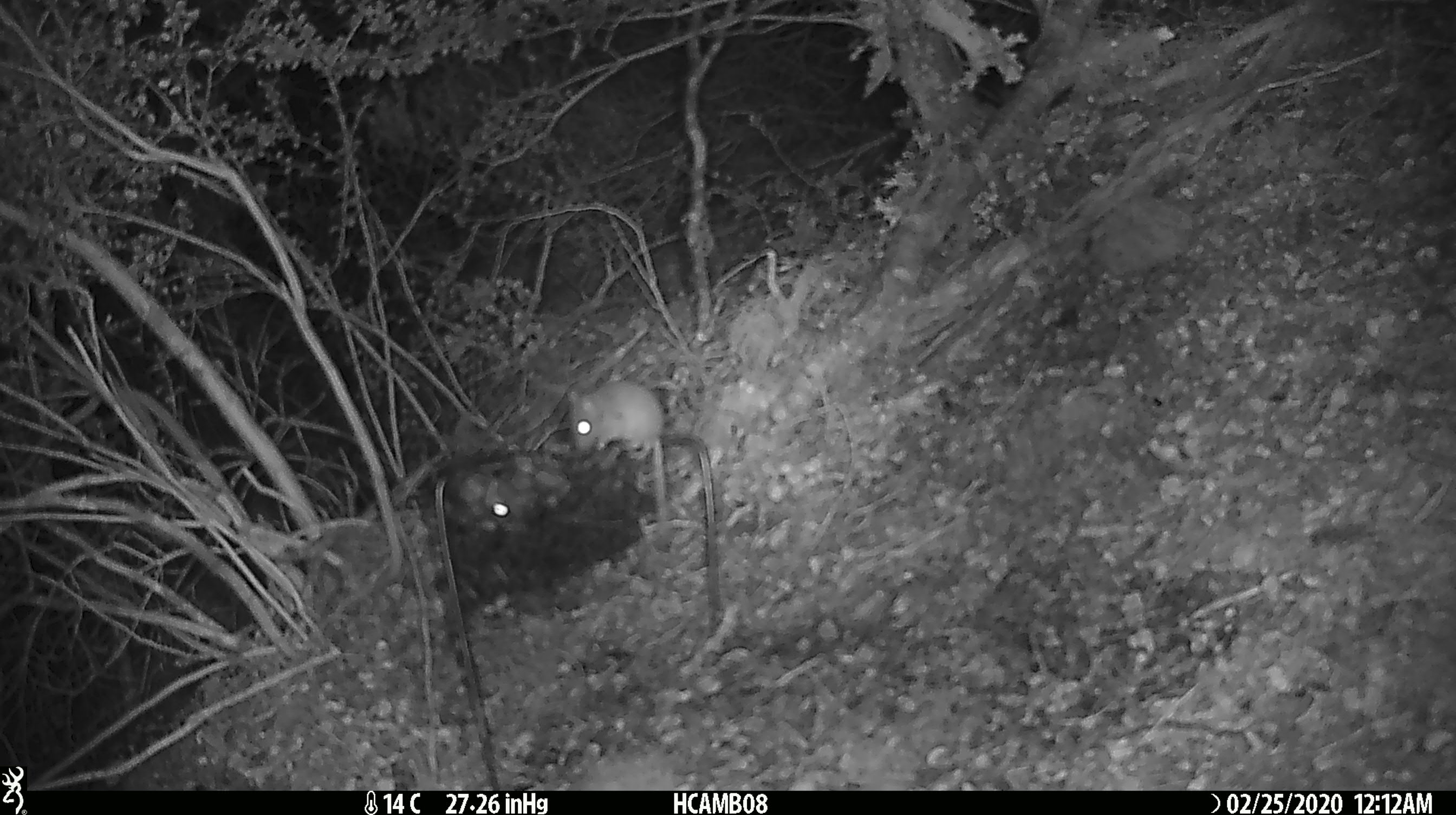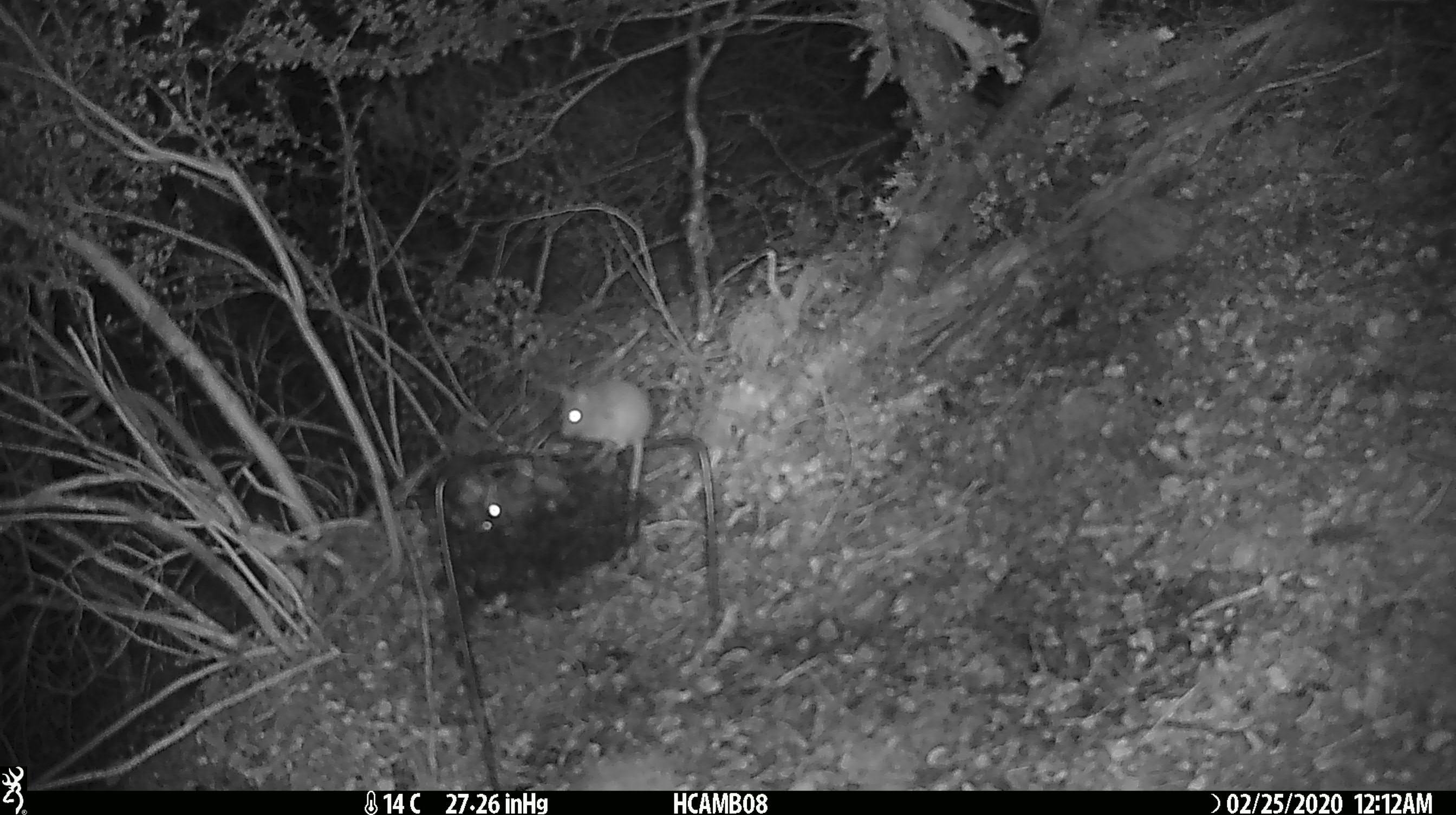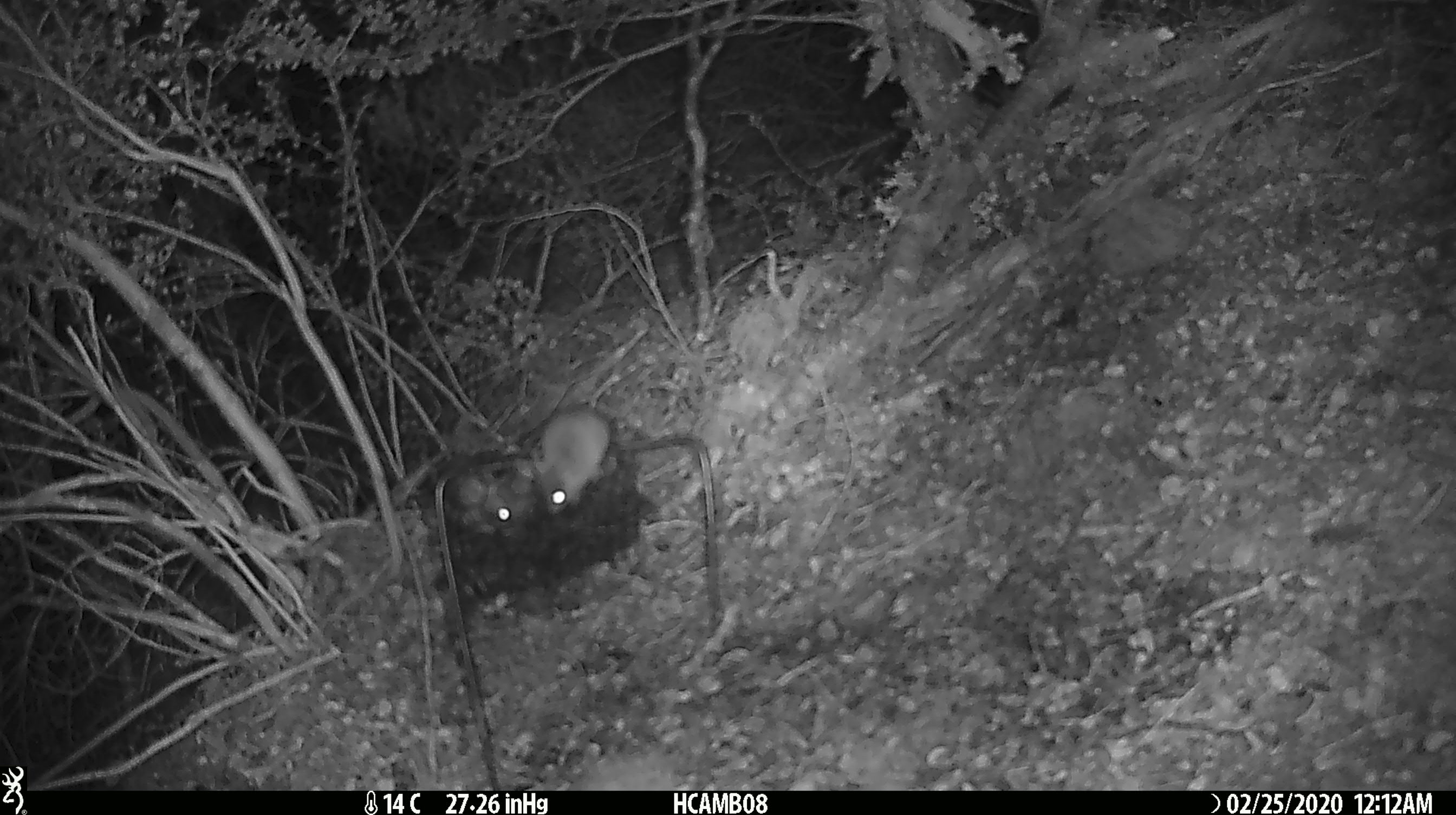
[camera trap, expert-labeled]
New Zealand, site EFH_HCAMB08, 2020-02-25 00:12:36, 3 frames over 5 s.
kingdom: Animalia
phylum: Chordata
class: Mammalia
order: Rodentia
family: Muridae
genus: Mus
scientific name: Mus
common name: mouse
Mouse (Mus).